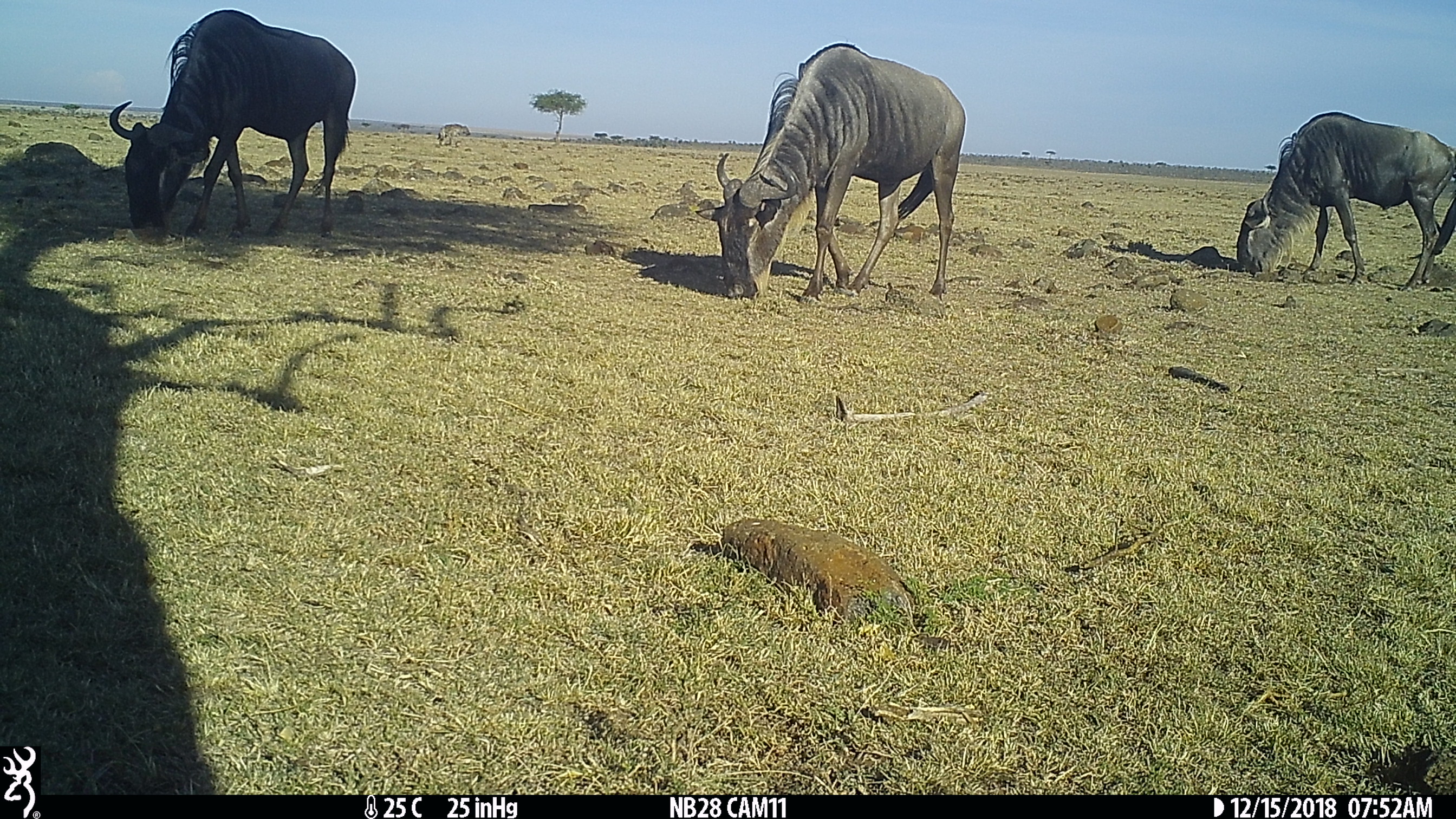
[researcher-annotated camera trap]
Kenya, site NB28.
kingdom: Animalia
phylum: Chordata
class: Mammalia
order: Artiodactyla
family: Bovidae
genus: Connochaetes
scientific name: Connochaetes taurinus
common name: blue wildebeest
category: wildebeest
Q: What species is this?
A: Wildebeest (blue wildebeest) (Connochaetes taurinus).